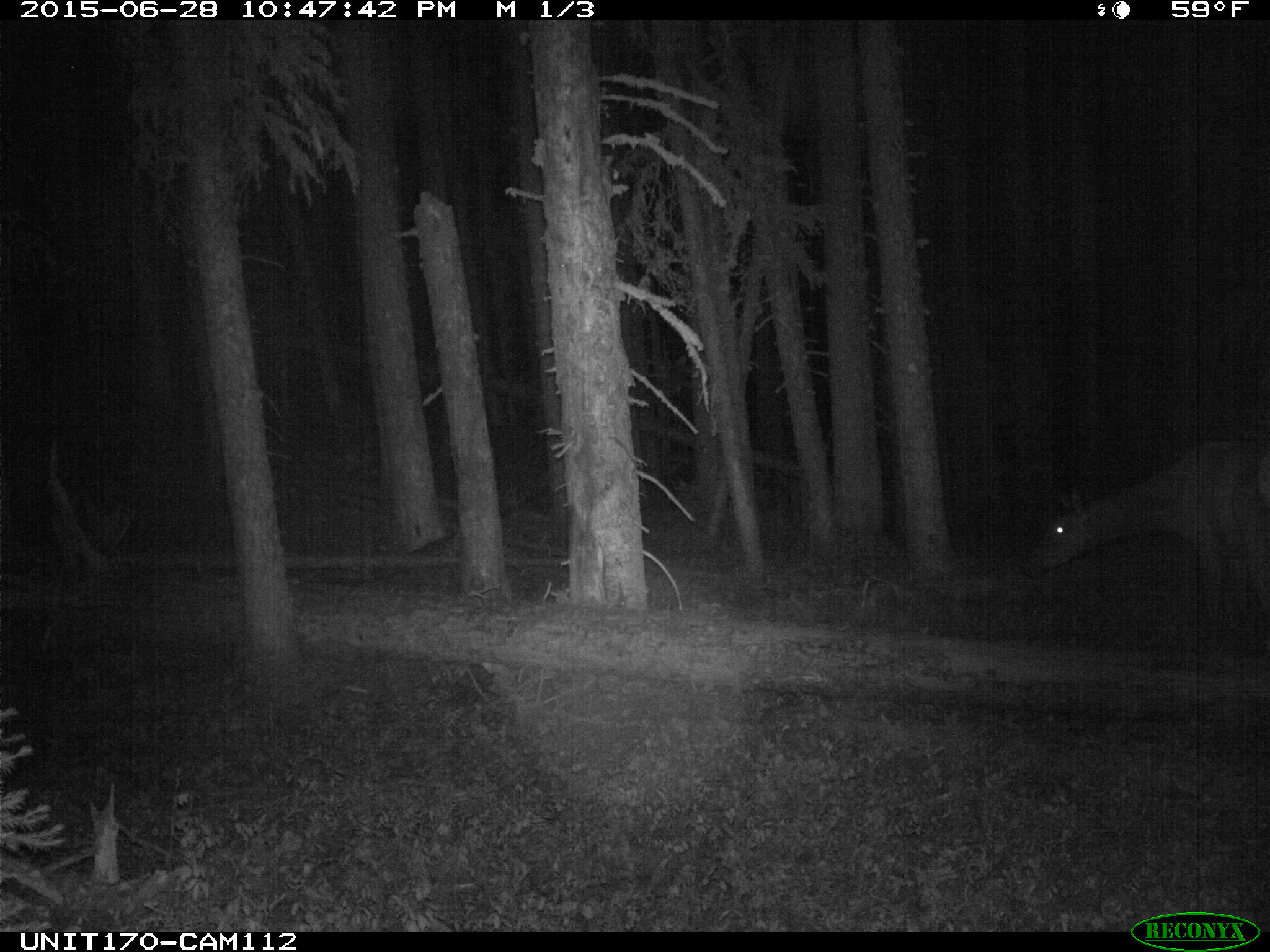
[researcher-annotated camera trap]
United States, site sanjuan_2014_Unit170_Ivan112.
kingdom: Animalia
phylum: Chordata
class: Mammalia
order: Artiodactyla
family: Cervidae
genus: Cervus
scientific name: Cervus elaphus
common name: red deer